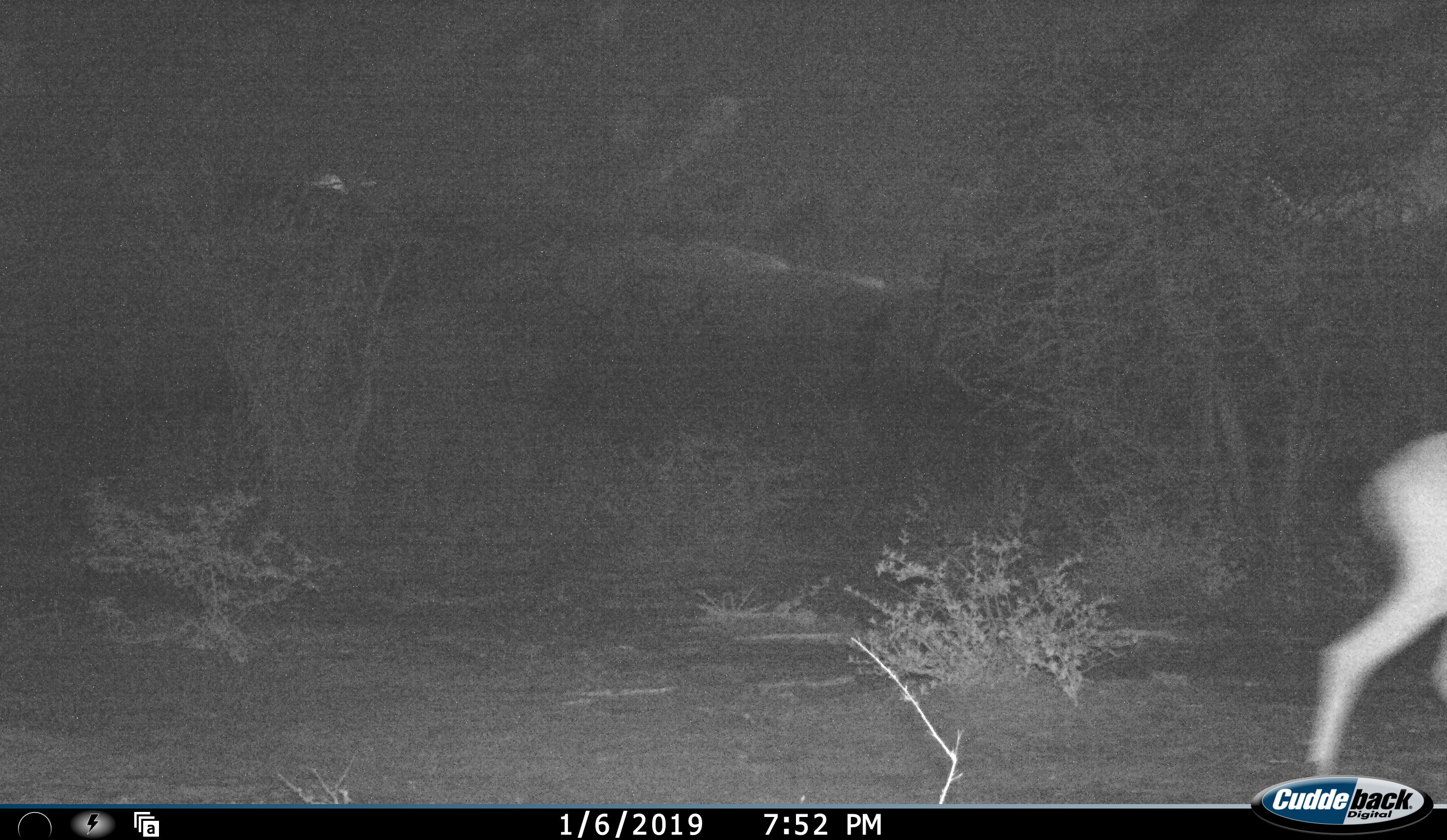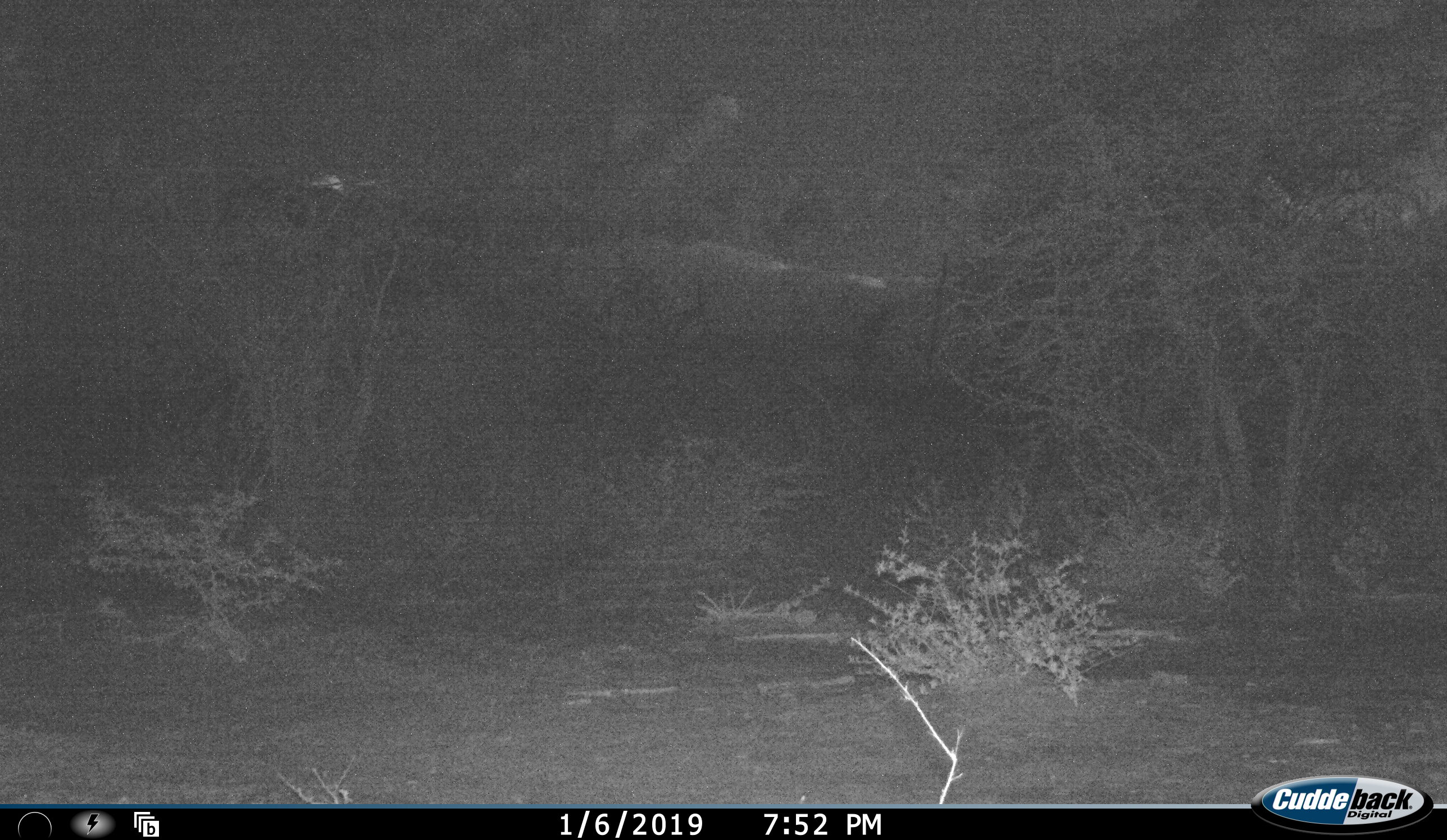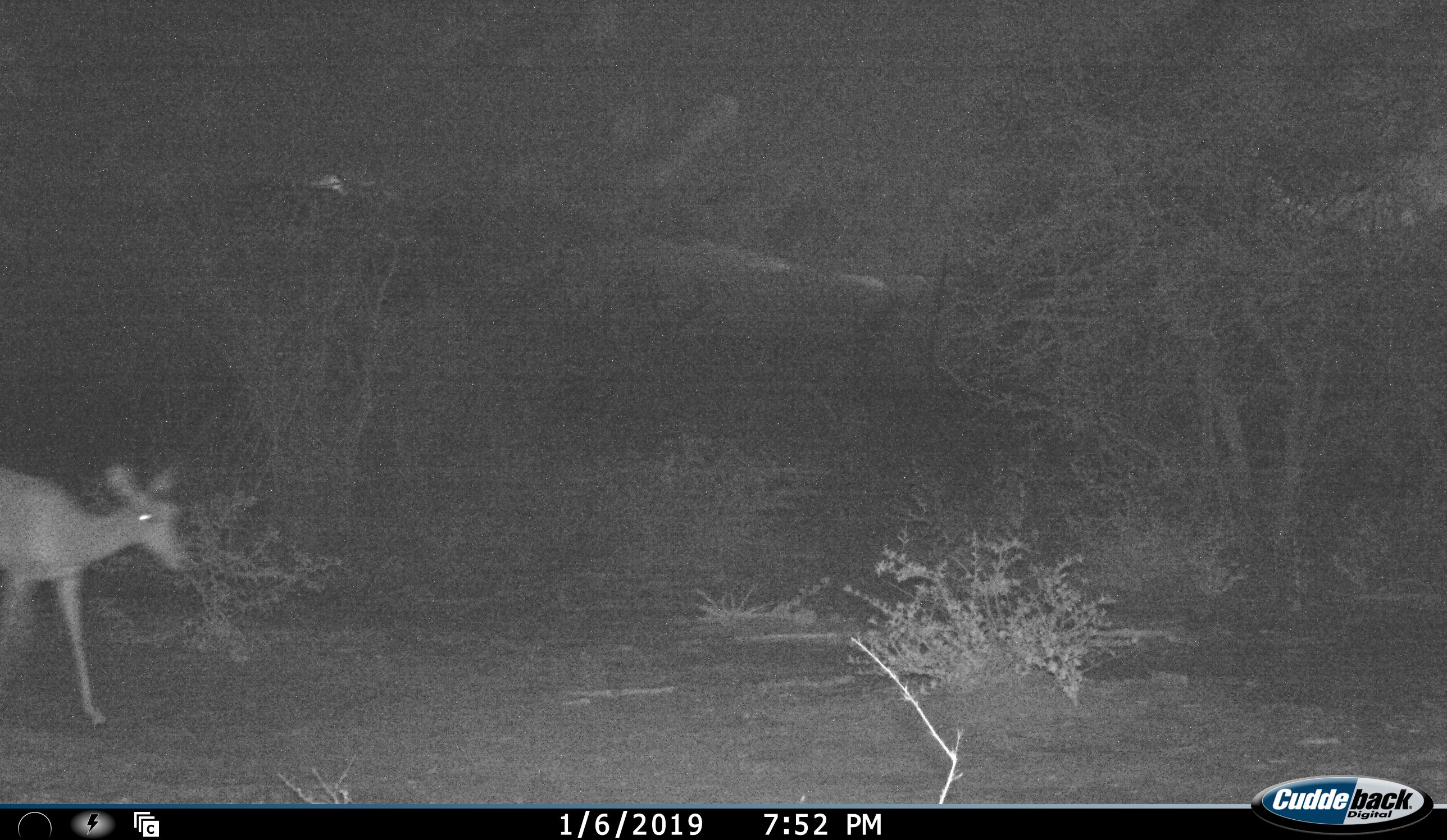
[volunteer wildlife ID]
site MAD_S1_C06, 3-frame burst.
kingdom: Animalia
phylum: Chordata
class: Mammalia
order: Artiodactyla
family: Bovidae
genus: Aepyceros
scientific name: Aepyceros melampus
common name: impala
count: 2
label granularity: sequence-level